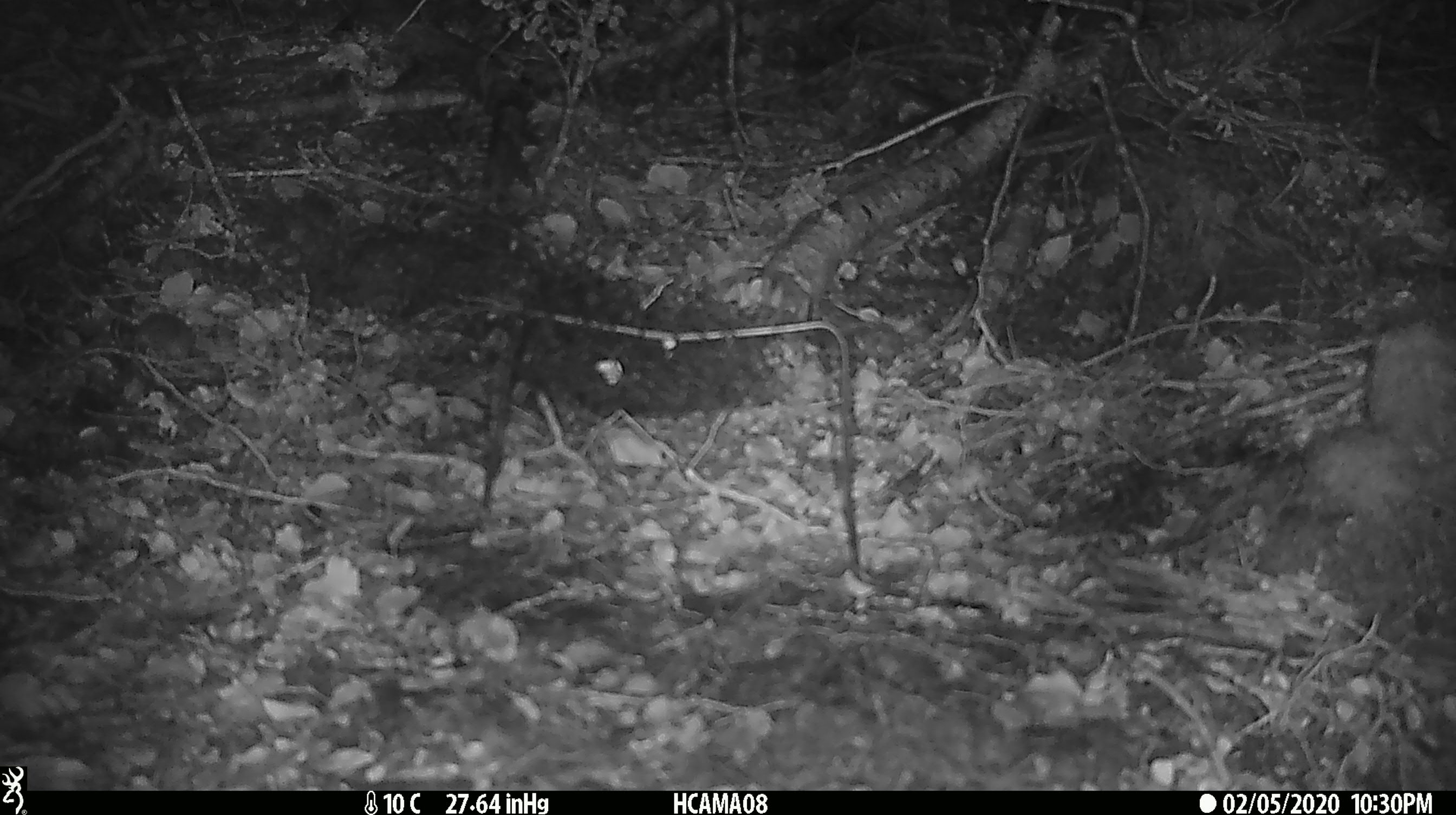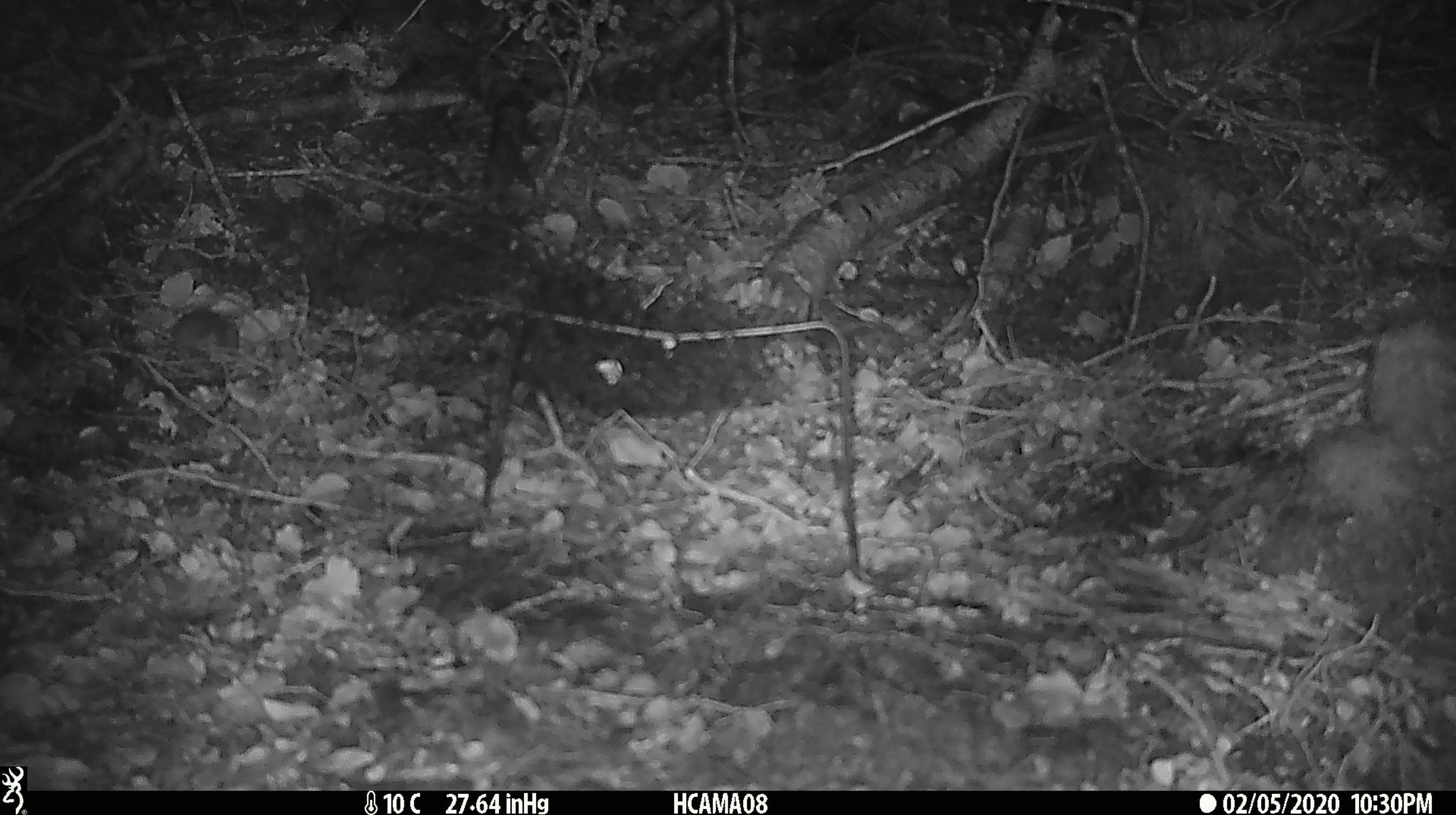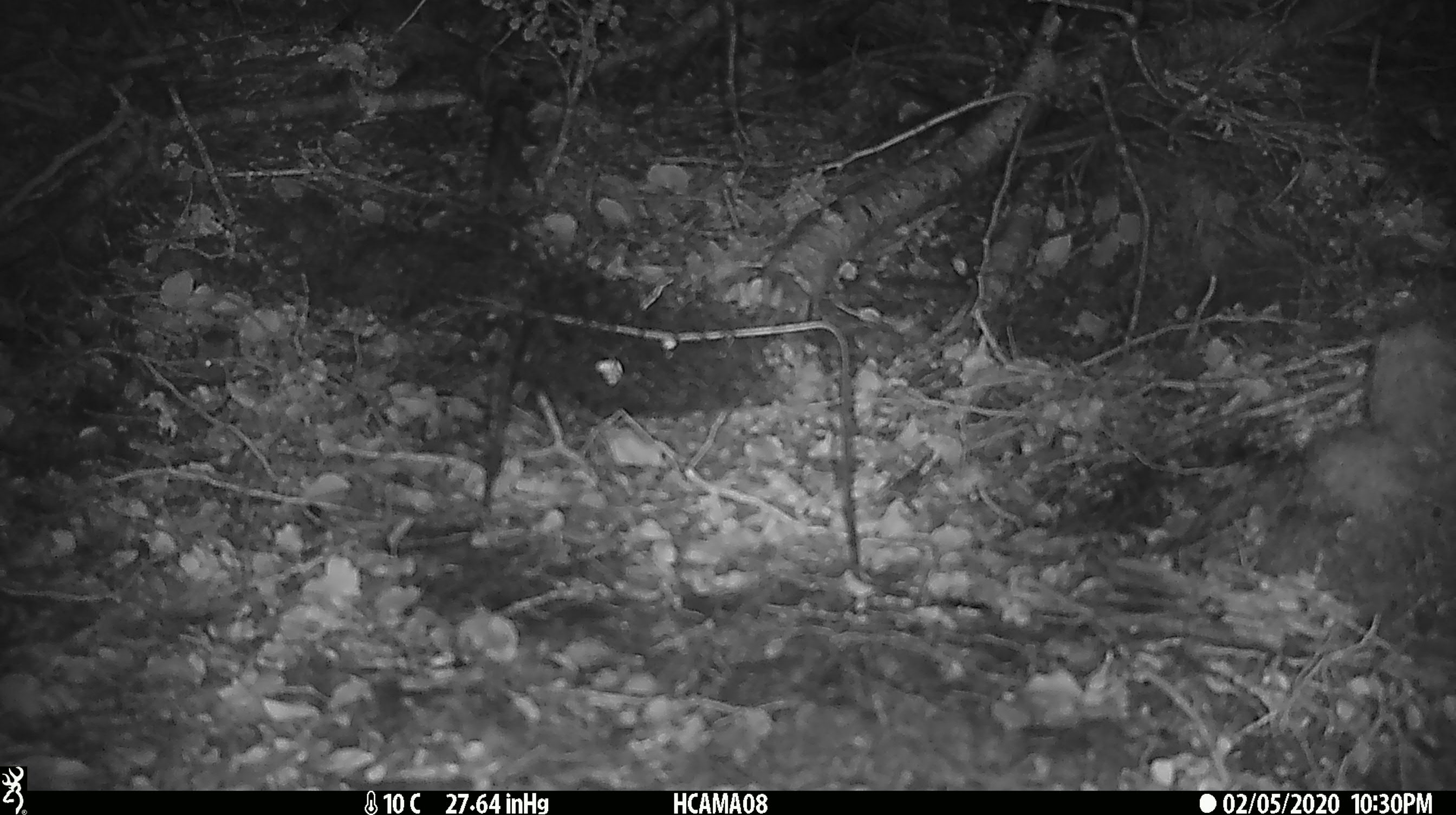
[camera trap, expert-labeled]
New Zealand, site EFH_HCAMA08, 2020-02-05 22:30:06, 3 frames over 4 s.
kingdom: Animalia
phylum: Chordata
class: Mammalia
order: Rodentia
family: Muridae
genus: Mus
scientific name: Mus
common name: mouse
Mouse (Mus).